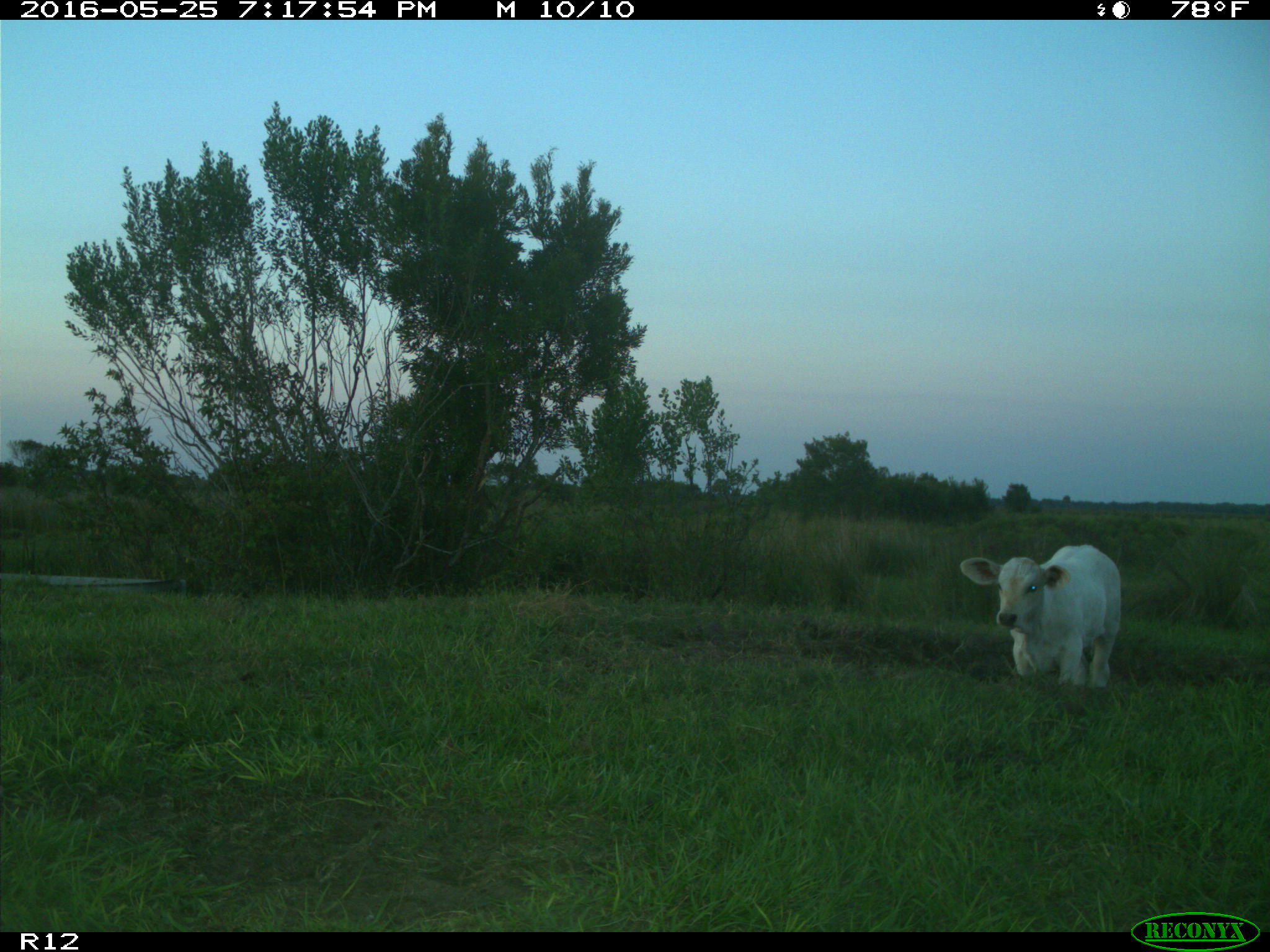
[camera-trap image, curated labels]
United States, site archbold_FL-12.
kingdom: Animalia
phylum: Chordata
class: Mammalia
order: Artiodactyla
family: Bovidae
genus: Bos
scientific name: Bos taurus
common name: domestic cow